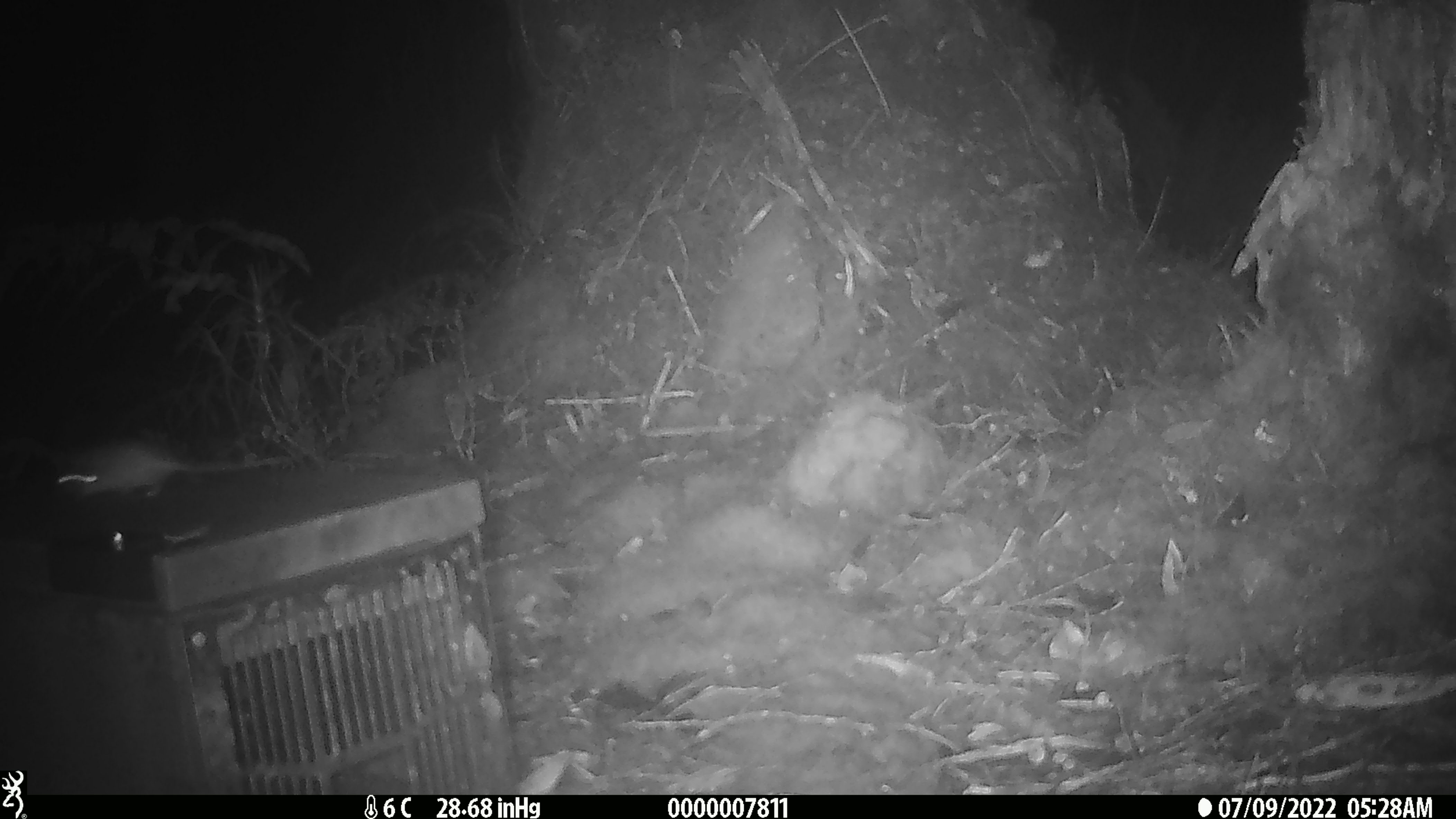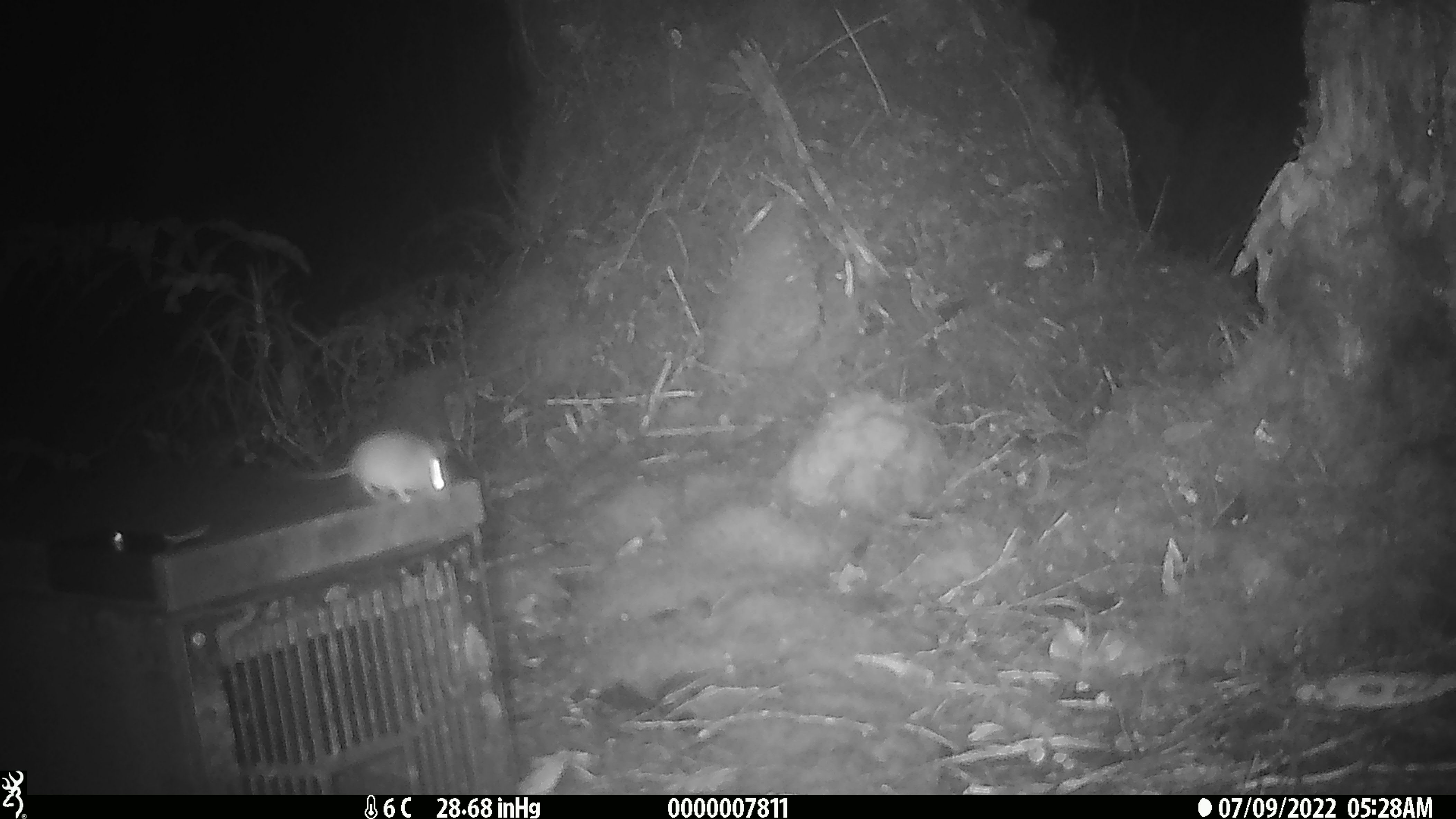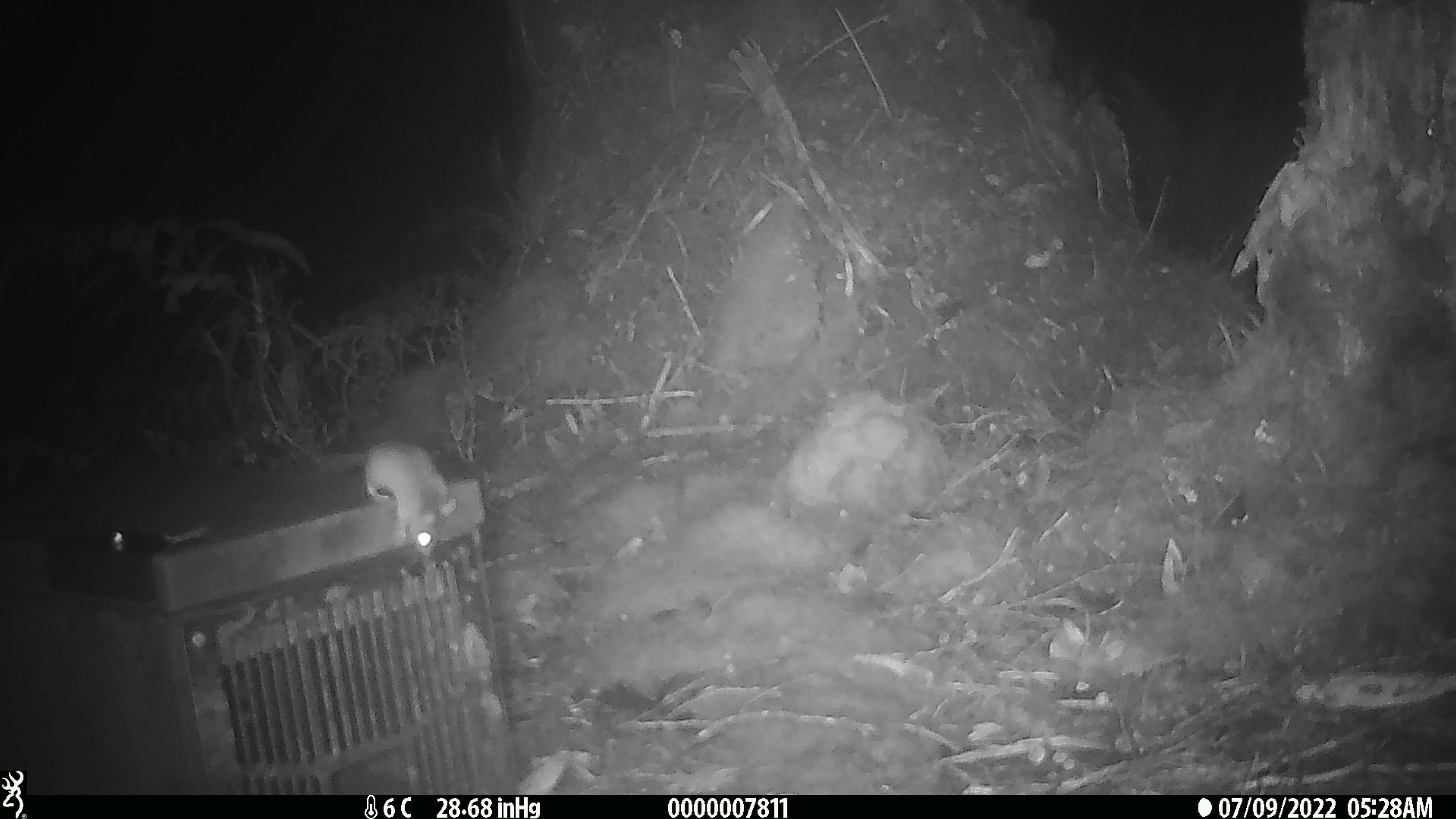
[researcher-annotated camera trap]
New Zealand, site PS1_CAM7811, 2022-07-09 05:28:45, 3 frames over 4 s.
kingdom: Animalia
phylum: Chordata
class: Mammalia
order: Rodentia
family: Muridae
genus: Mus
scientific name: Mus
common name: mouse